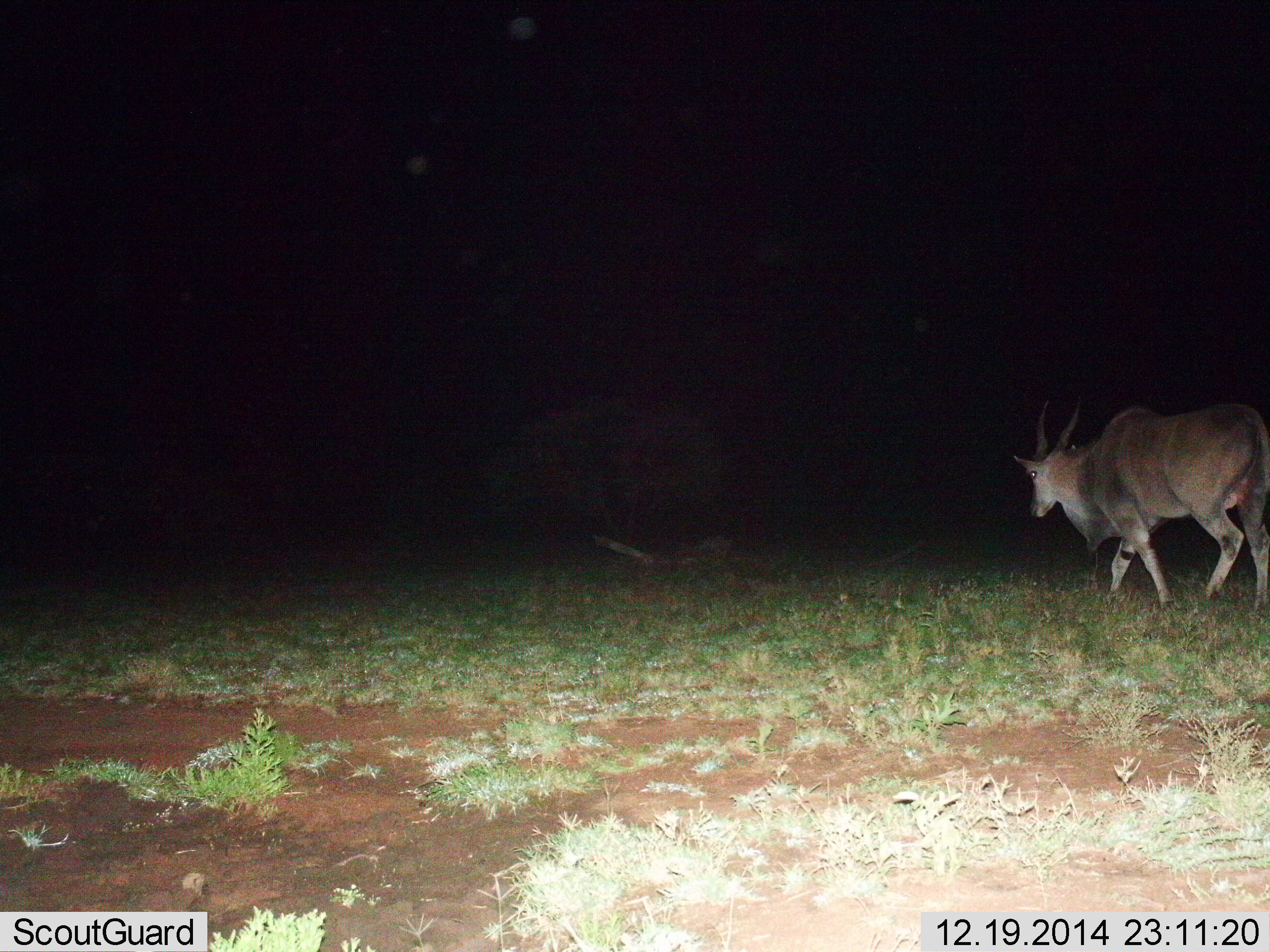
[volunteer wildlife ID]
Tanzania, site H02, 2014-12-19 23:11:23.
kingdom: Animalia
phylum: Chordata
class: Mammalia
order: Artiodactyla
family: Bovidae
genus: Tragelaphus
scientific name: Tragelaphus oryx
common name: eland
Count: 1.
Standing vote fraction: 20%.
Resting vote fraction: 0%.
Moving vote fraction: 100%.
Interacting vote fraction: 0%.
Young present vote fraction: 0%.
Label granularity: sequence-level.